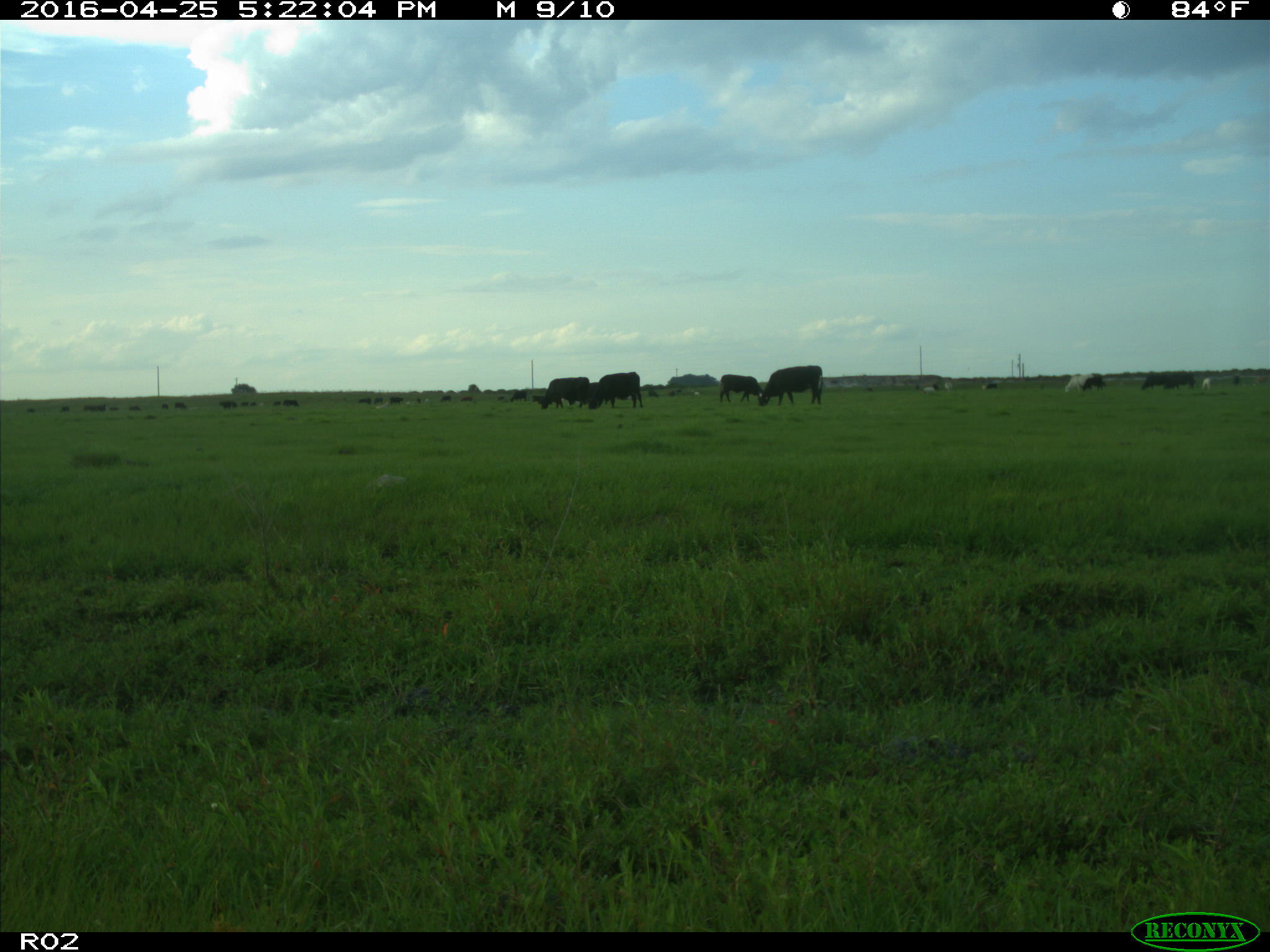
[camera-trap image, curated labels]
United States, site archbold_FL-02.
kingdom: Animalia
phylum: Chordata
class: Mammalia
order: Artiodactyla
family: Bovidae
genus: Bos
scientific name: Bos taurus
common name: domestic cow